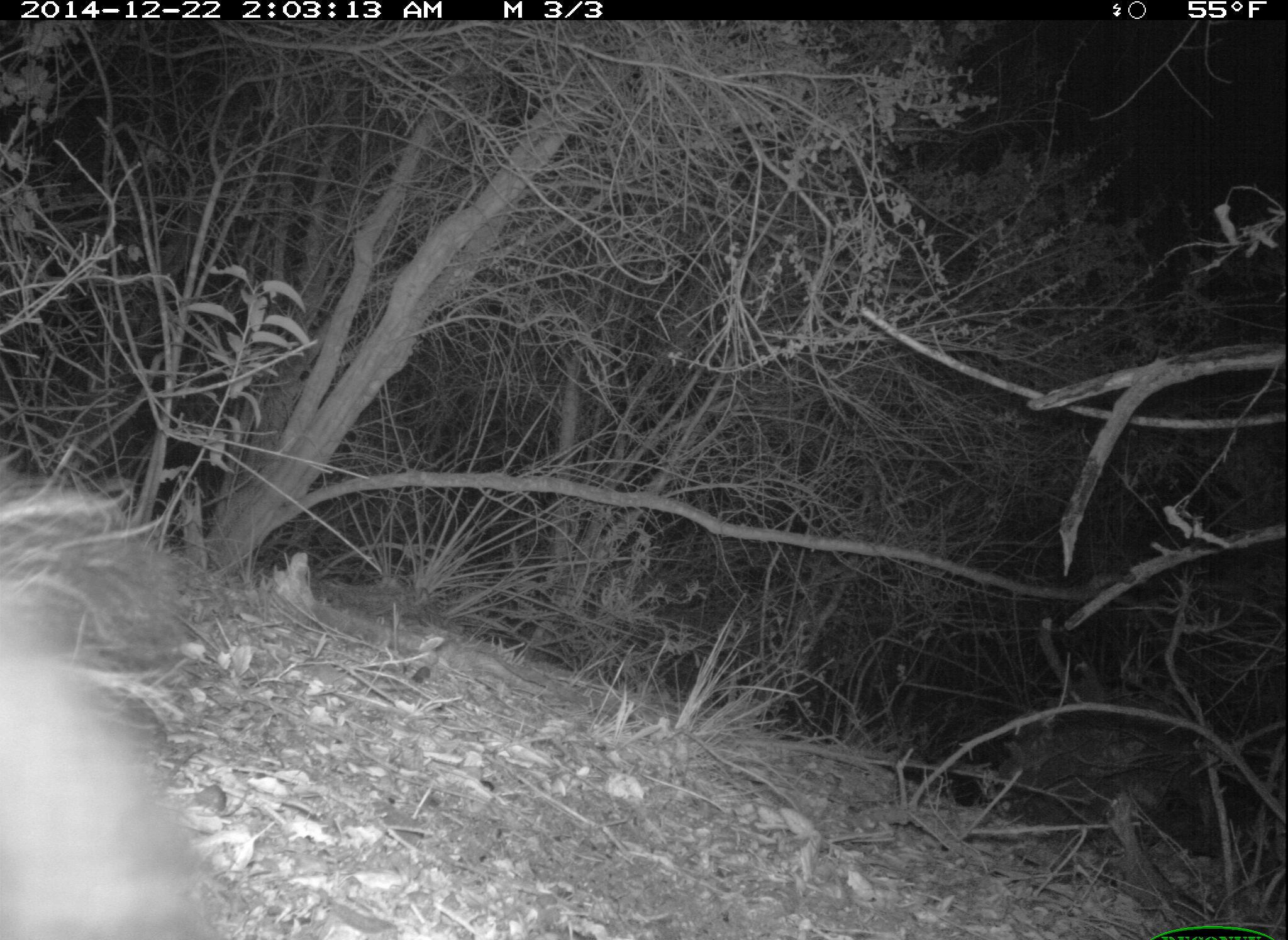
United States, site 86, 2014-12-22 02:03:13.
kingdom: Animalia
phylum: Chordata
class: Mammalia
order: Carnivora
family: Mephitidae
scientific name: Mephitidae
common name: skunk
Skunk (Mephitidae).